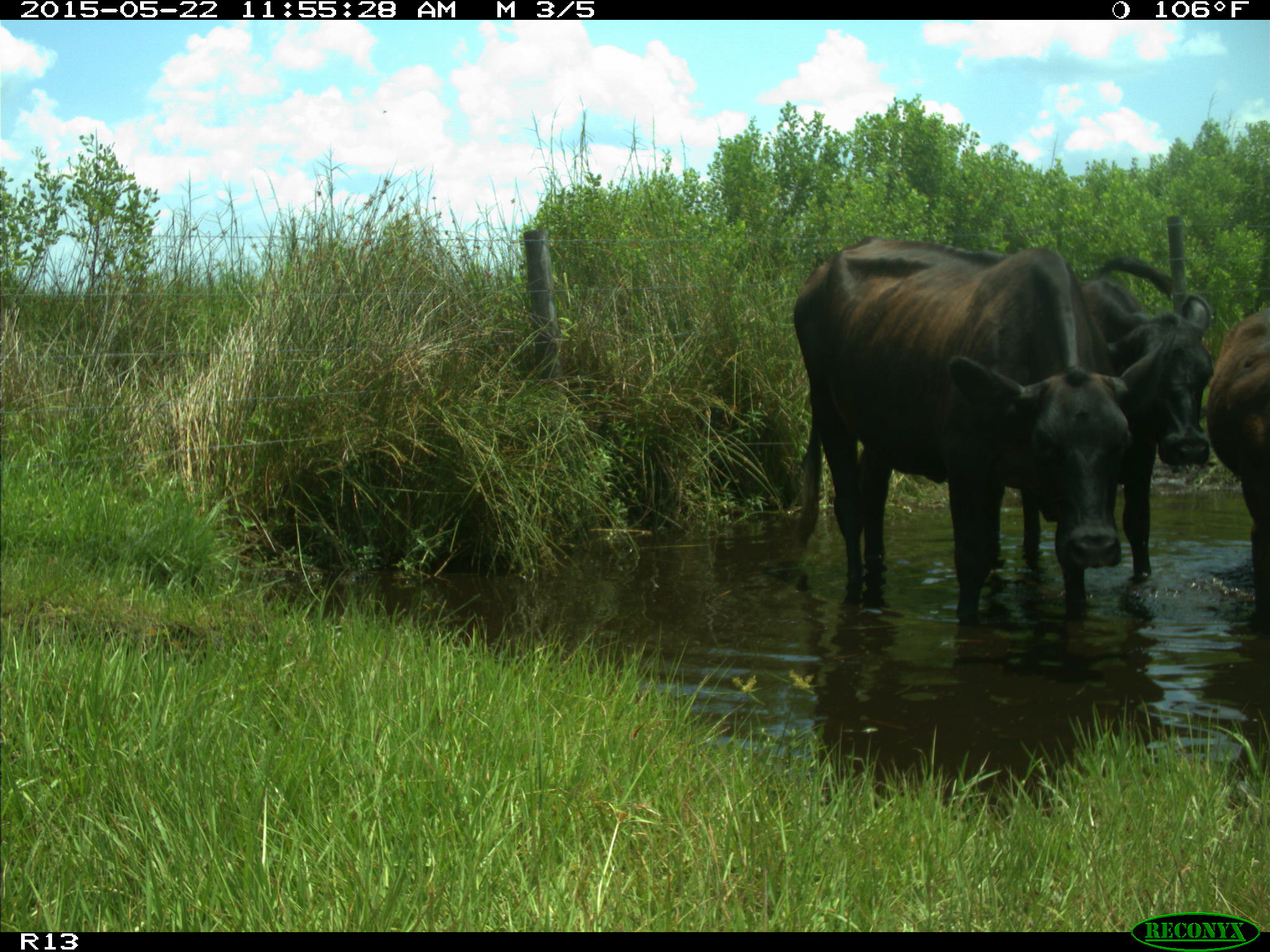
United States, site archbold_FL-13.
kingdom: Animalia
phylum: Chordata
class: Mammalia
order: Artiodactyla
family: Bovidae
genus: Bos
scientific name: Bos taurus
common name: domestic cow